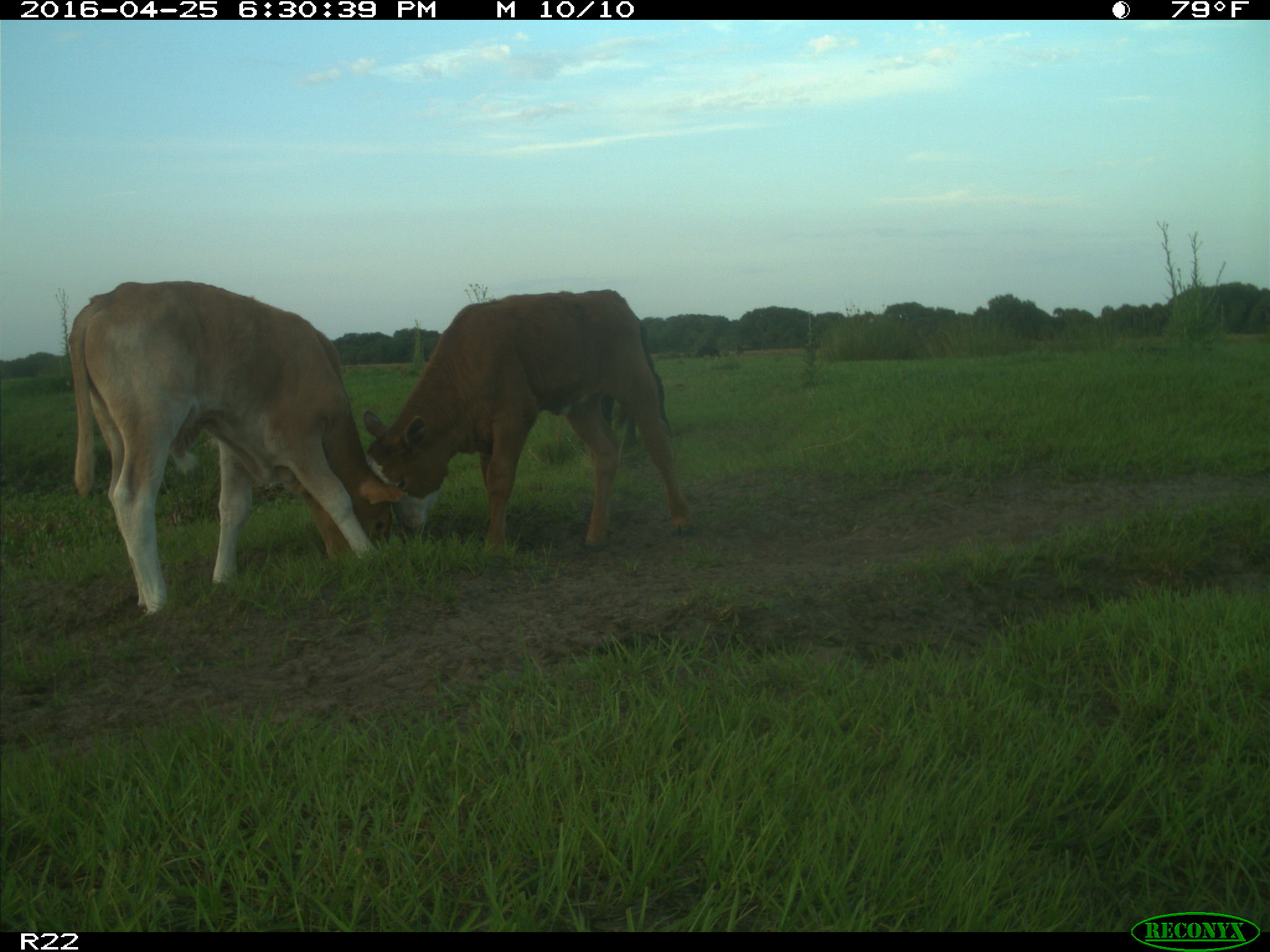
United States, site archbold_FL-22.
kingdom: Animalia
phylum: Chordata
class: Mammalia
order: Artiodactyla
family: Bovidae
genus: Bos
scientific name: Bos taurus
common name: domestic cow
Bos taurus (domestic cow).